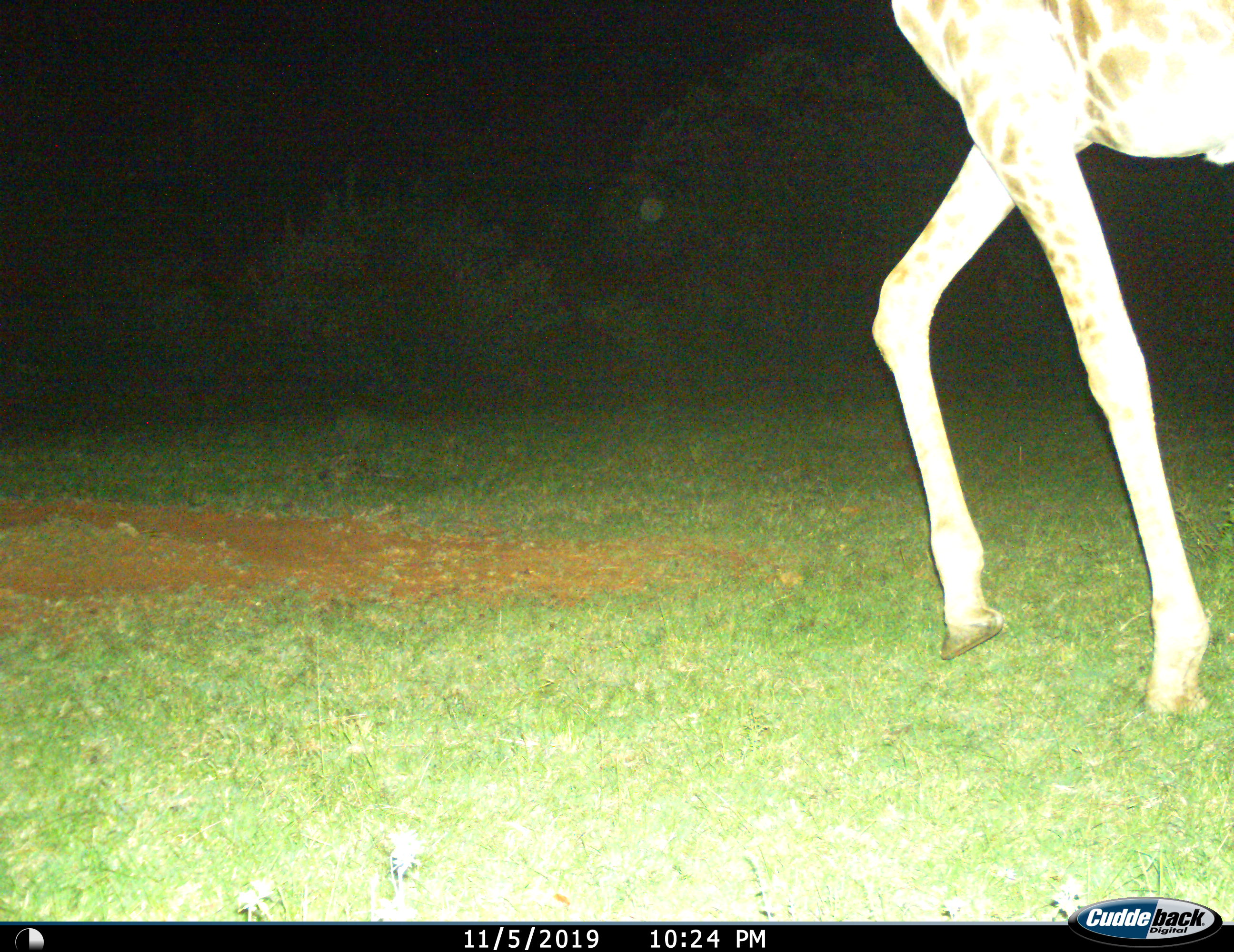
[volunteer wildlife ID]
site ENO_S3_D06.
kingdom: Animalia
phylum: Chordata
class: Mammalia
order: Artiodactyla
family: Giraffidae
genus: Giraffa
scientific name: Giraffa camelopardalis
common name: giraffe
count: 1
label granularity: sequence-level